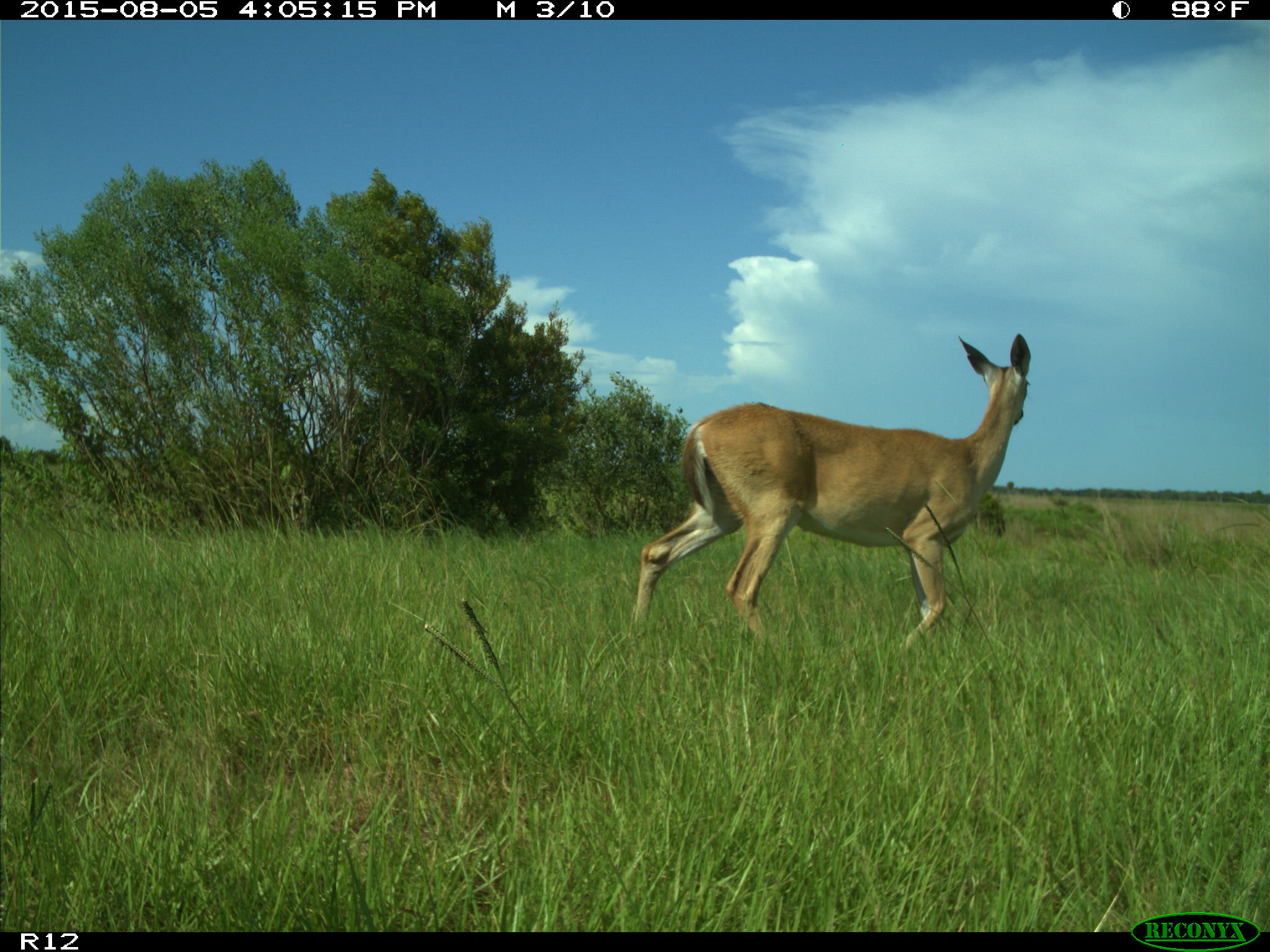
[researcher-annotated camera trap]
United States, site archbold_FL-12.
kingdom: Animalia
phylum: Chordata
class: Mammalia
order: Artiodactyla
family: Cervidae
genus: Odocoileus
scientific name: Odocoileus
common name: deer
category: unidentified deer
Unidentified deer (deer) (Odocoileus).